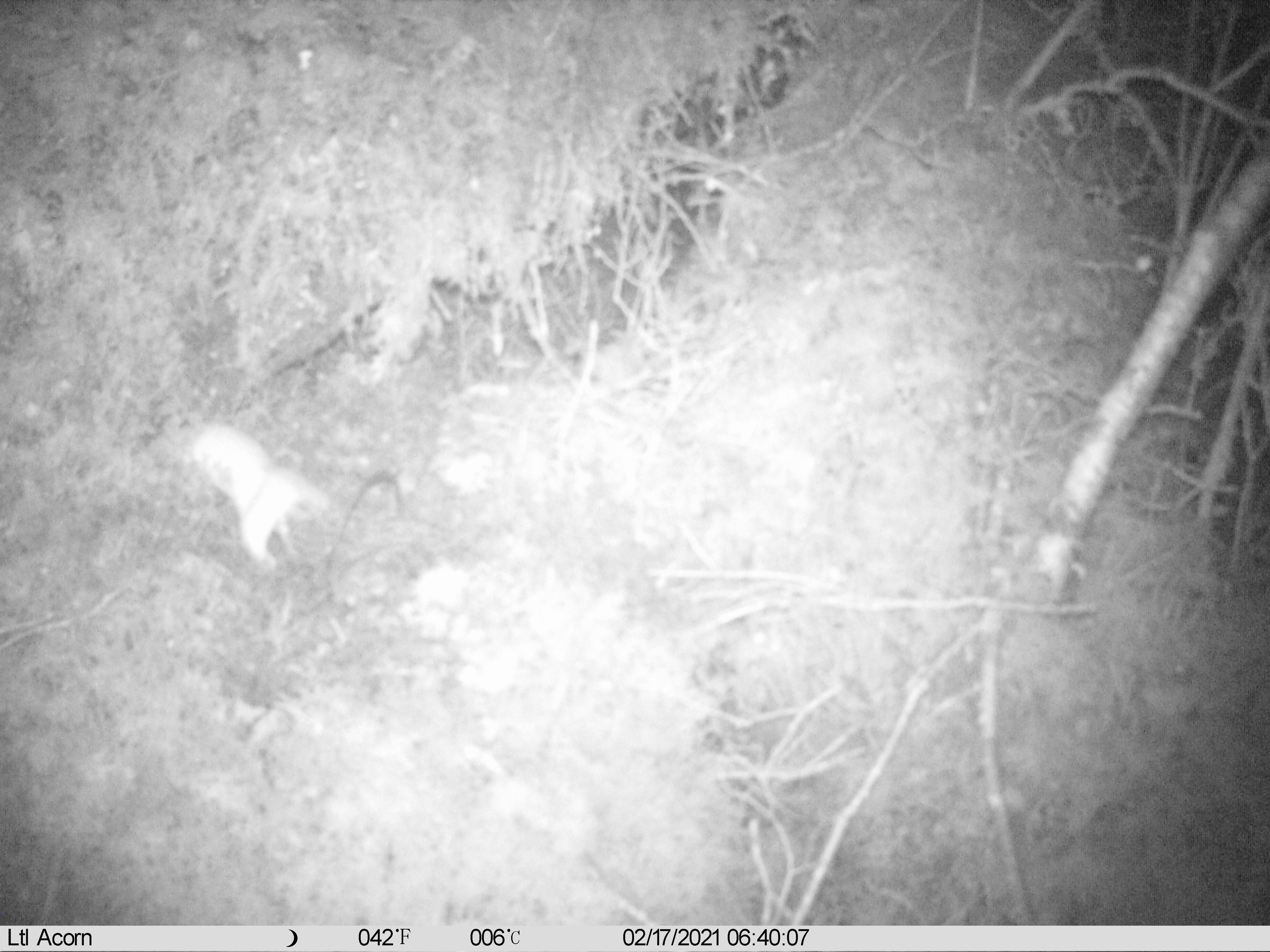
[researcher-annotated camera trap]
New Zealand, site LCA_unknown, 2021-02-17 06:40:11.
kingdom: Animalia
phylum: Chordata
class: Mammalia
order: Carnivora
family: Mustelidae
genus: Mustela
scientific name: Mustela erminea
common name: stoat